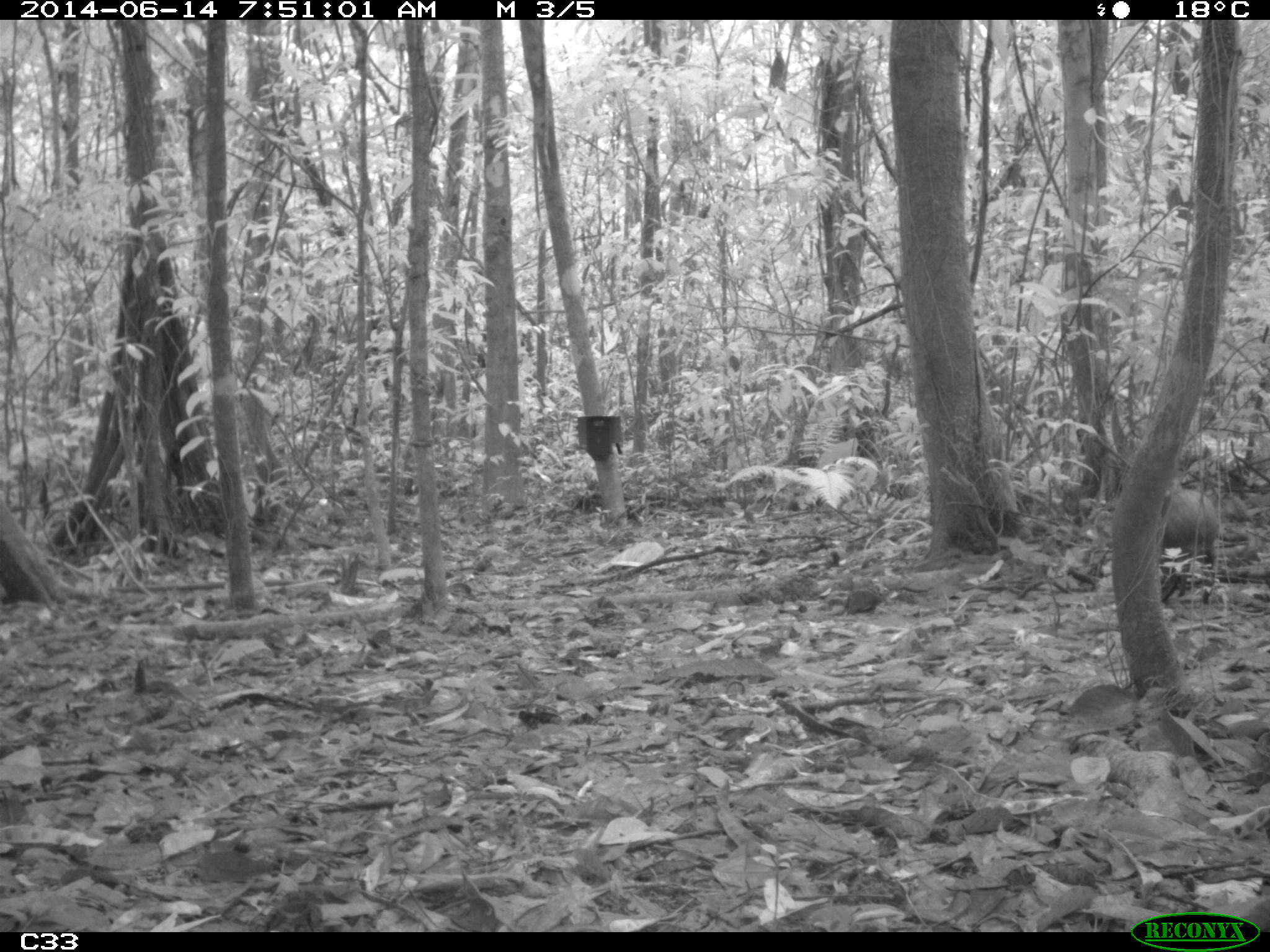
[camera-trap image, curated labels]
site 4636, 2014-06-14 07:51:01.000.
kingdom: Animalia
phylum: Chordata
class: Mammalia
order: Rodentia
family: Dasyproctidae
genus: Dasyprocta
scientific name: Dasyprocta leporina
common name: red-rumped agouti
Dasyprocta leporina (red-rumped agouti), count 1, age adult.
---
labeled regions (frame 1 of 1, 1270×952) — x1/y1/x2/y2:
dasyprocta leporina: 1156/488/1220/562